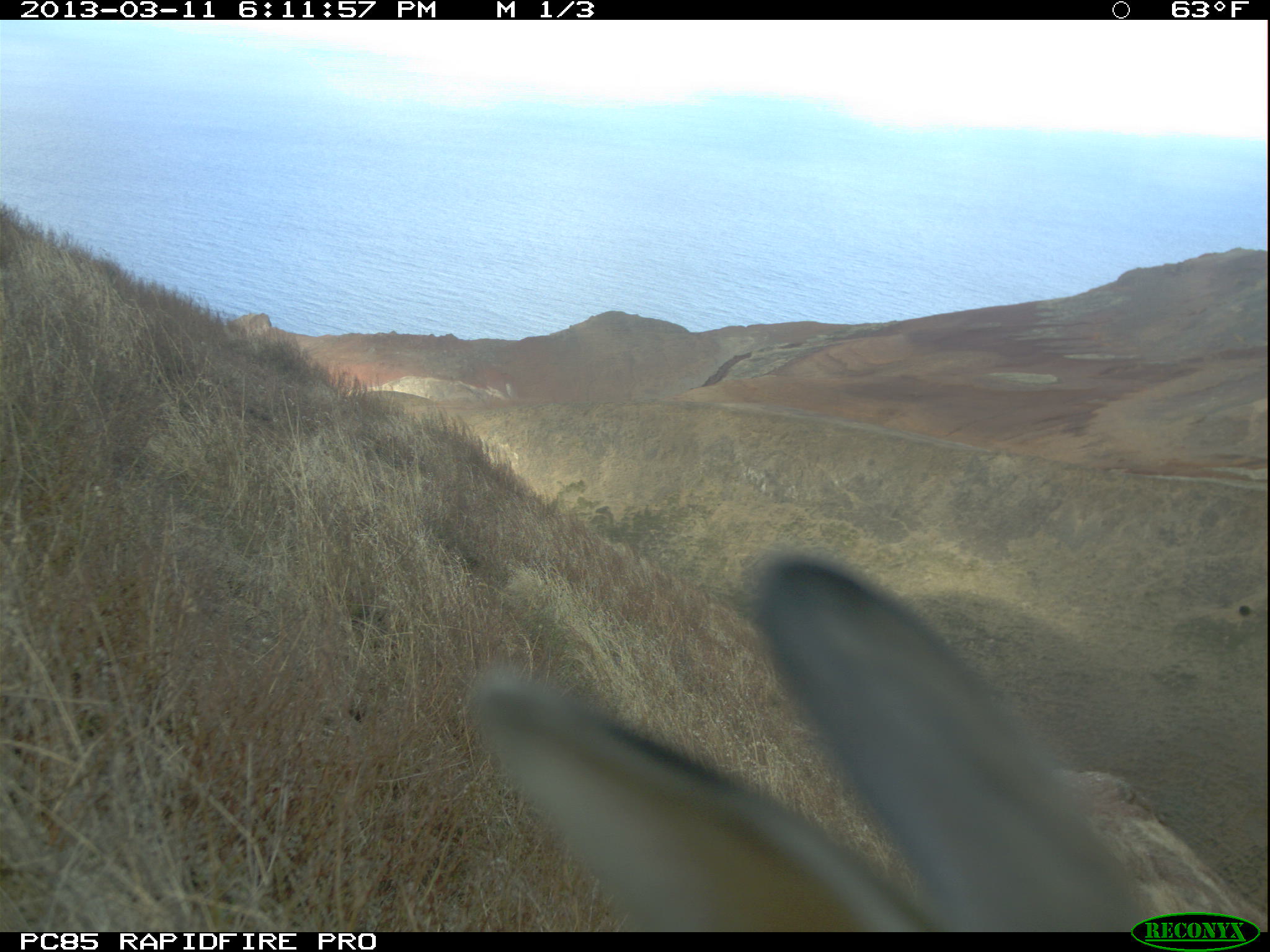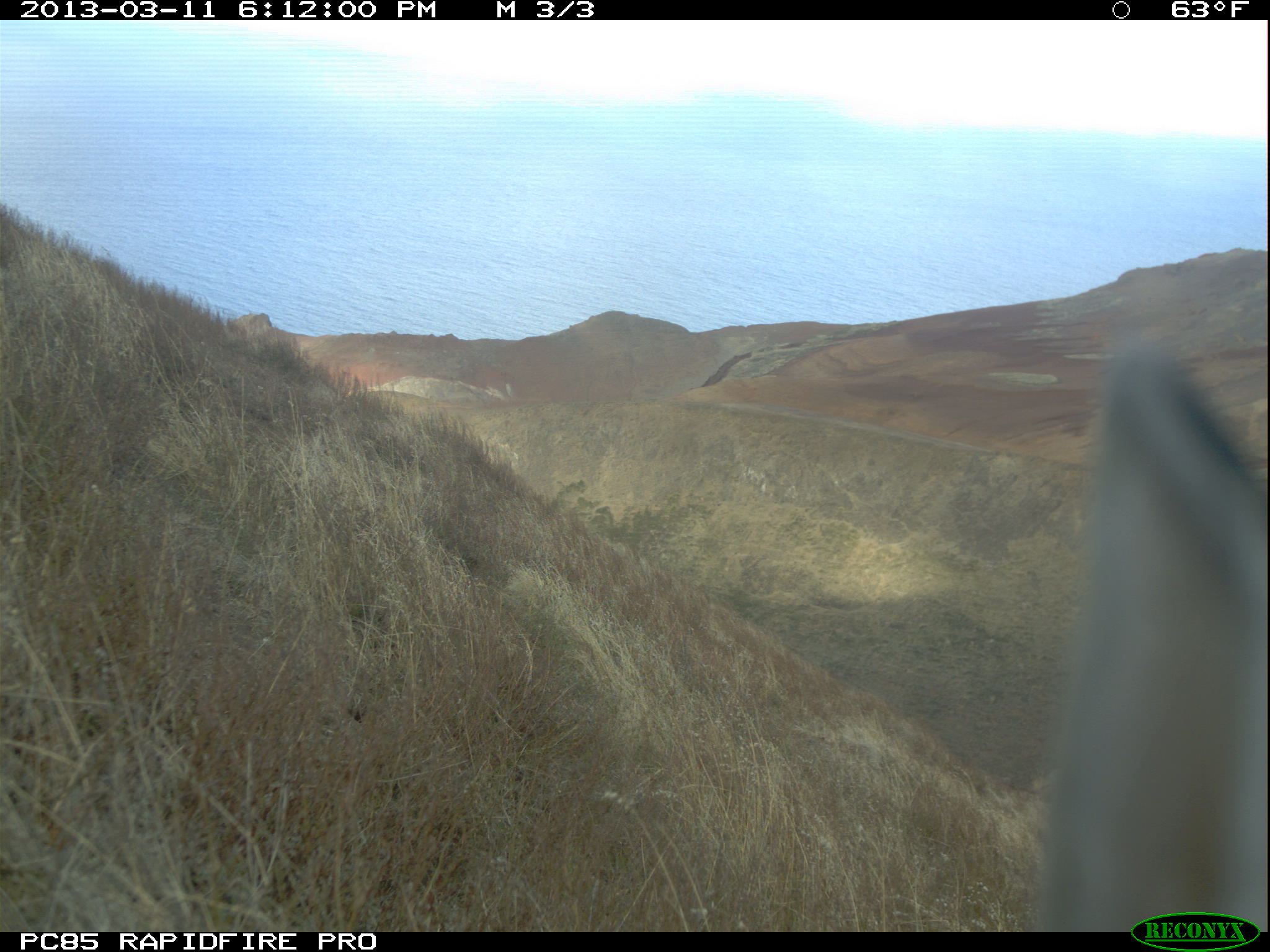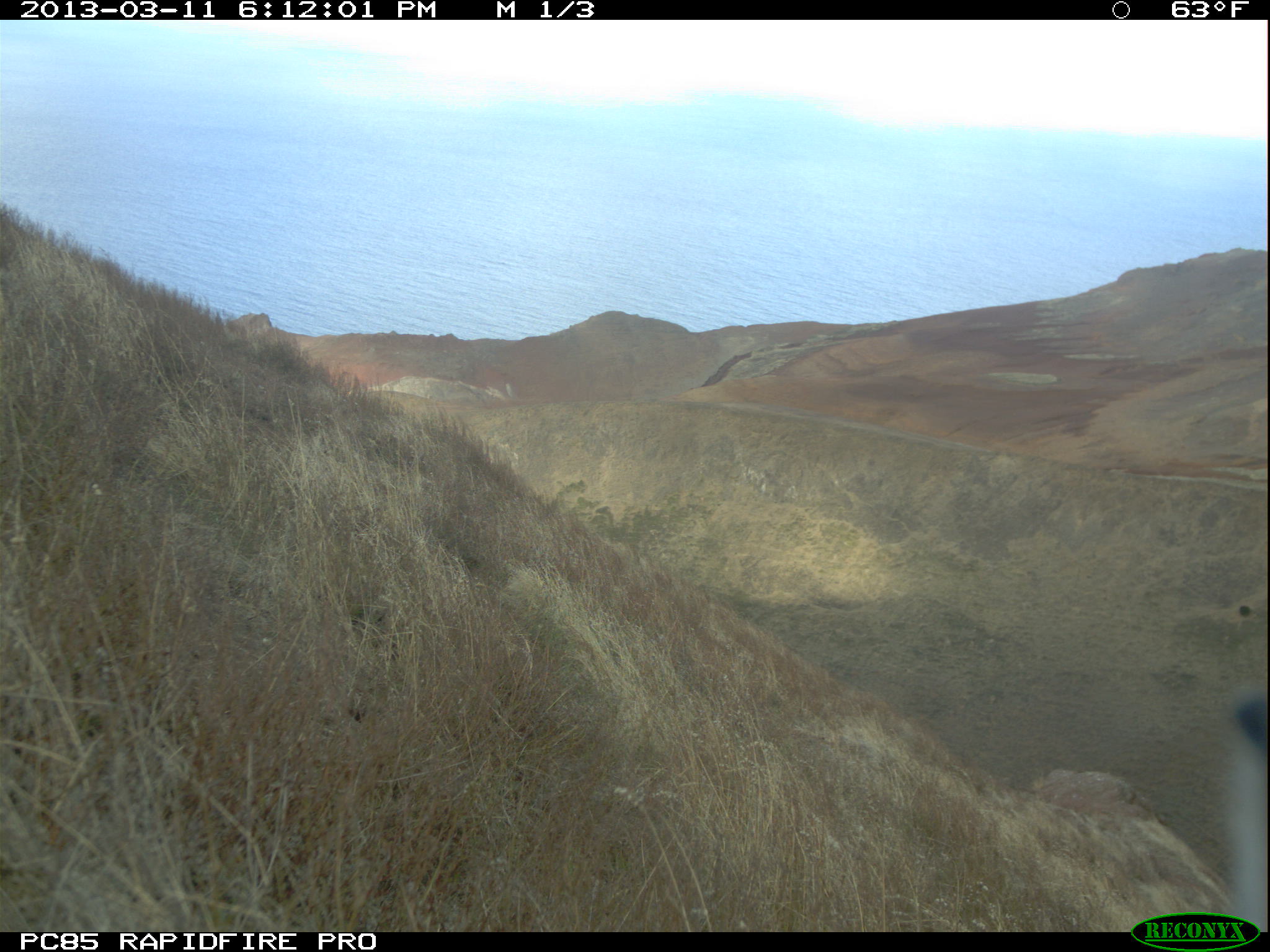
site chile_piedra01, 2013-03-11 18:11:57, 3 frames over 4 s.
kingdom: Animalia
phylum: Chordata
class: Mammalia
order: Lagomorpha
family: Leporidae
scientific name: Leporidae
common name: rabbits and hares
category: rabbit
Rabbit (rabbits and hares) (Leporidae).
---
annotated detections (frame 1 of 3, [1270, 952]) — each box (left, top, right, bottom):
rabbit: (468, 544, 1209, 929)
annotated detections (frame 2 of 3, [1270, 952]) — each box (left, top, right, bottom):
rabbit: (1036, 335, 1267, 928)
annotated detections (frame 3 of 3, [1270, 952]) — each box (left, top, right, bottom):
rabbit: (1217, 673, 1270, 939)